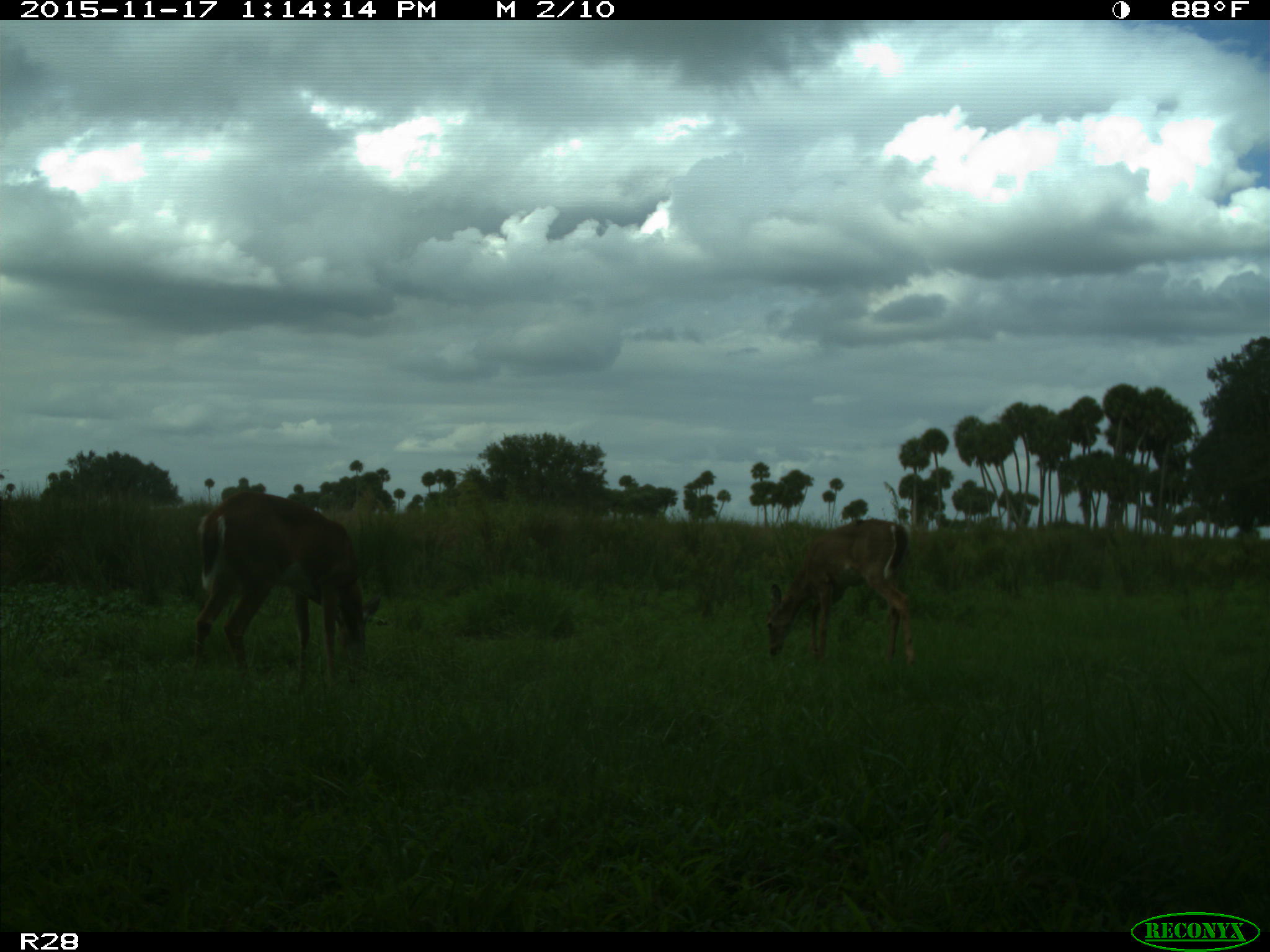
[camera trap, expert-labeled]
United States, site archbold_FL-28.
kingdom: Animalia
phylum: Chordata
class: Mammalia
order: Artiodactyla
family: Cervidae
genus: Odocoileus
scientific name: Odocoileus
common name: deer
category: unidentified deer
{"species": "unidentified deer (deer) (Odocoileus)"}